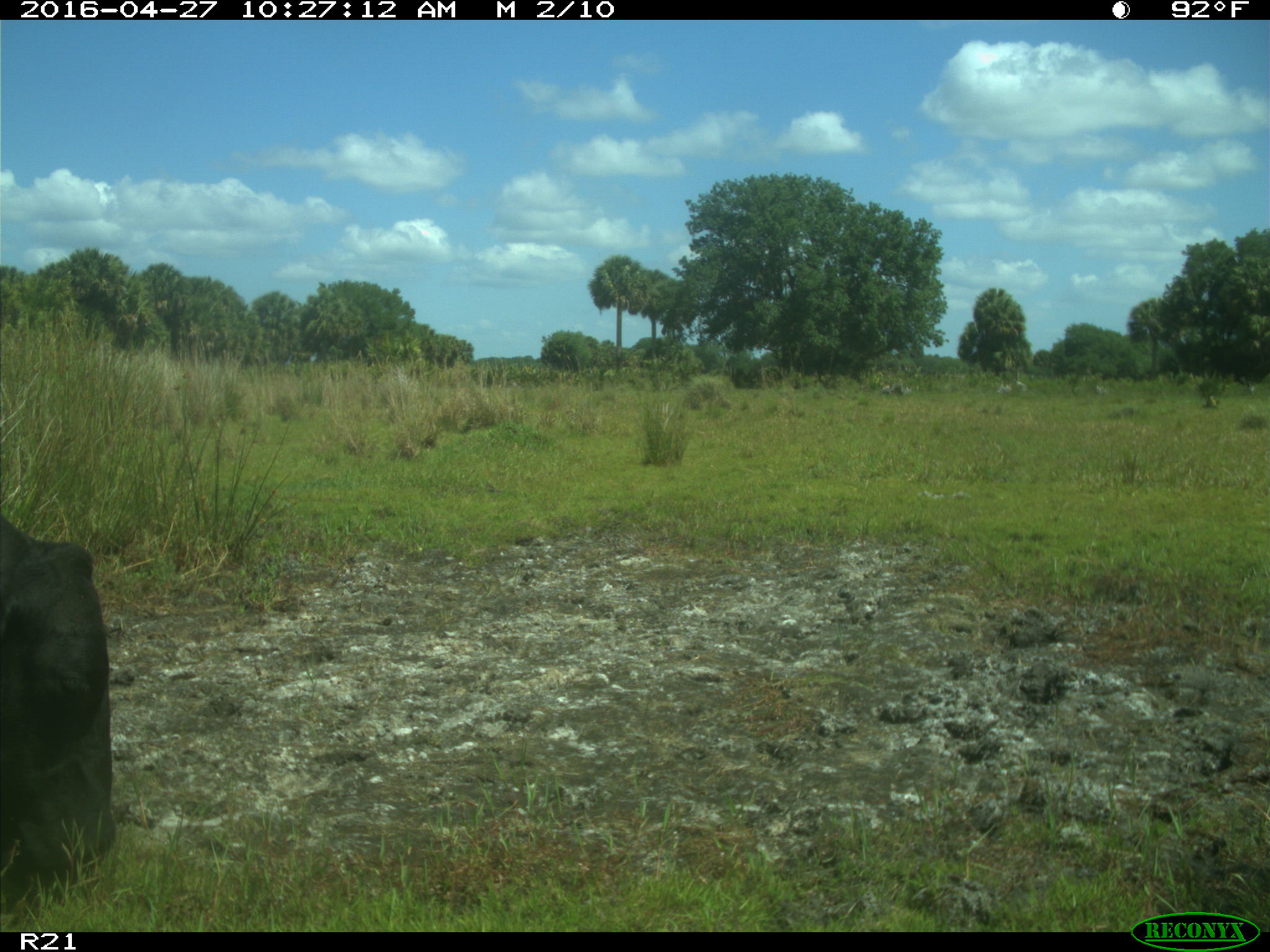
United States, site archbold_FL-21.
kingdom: Animalia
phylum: Chordata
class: Mammalia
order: Artiodactyla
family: Bovidae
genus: Bos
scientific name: Bos taurus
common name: domestic cow